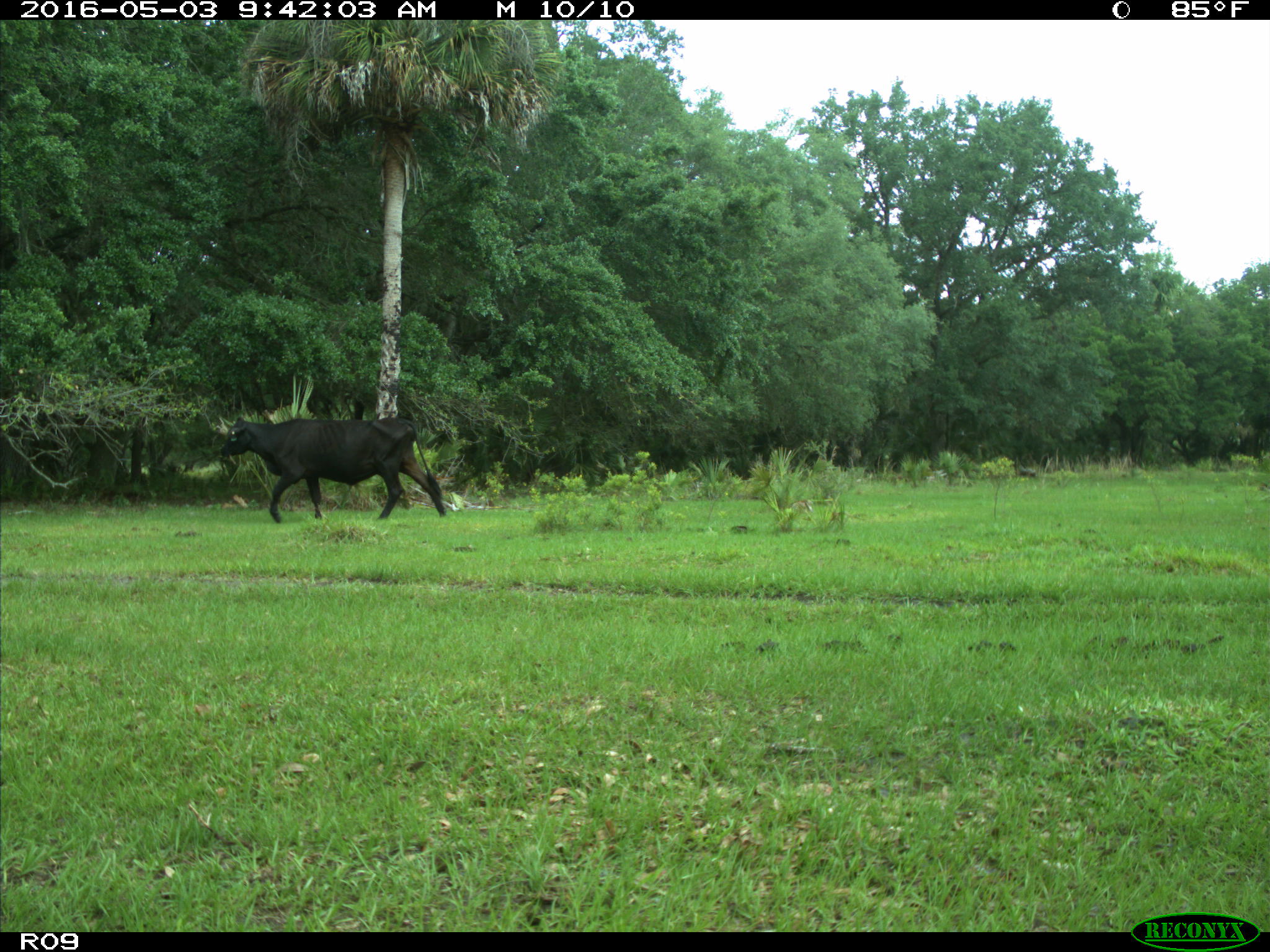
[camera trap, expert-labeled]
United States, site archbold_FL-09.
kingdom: Animalia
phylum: Chordata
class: Mammalia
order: Artiodactyla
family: Bovidae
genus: Bos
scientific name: Bos taurus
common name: domestic cow